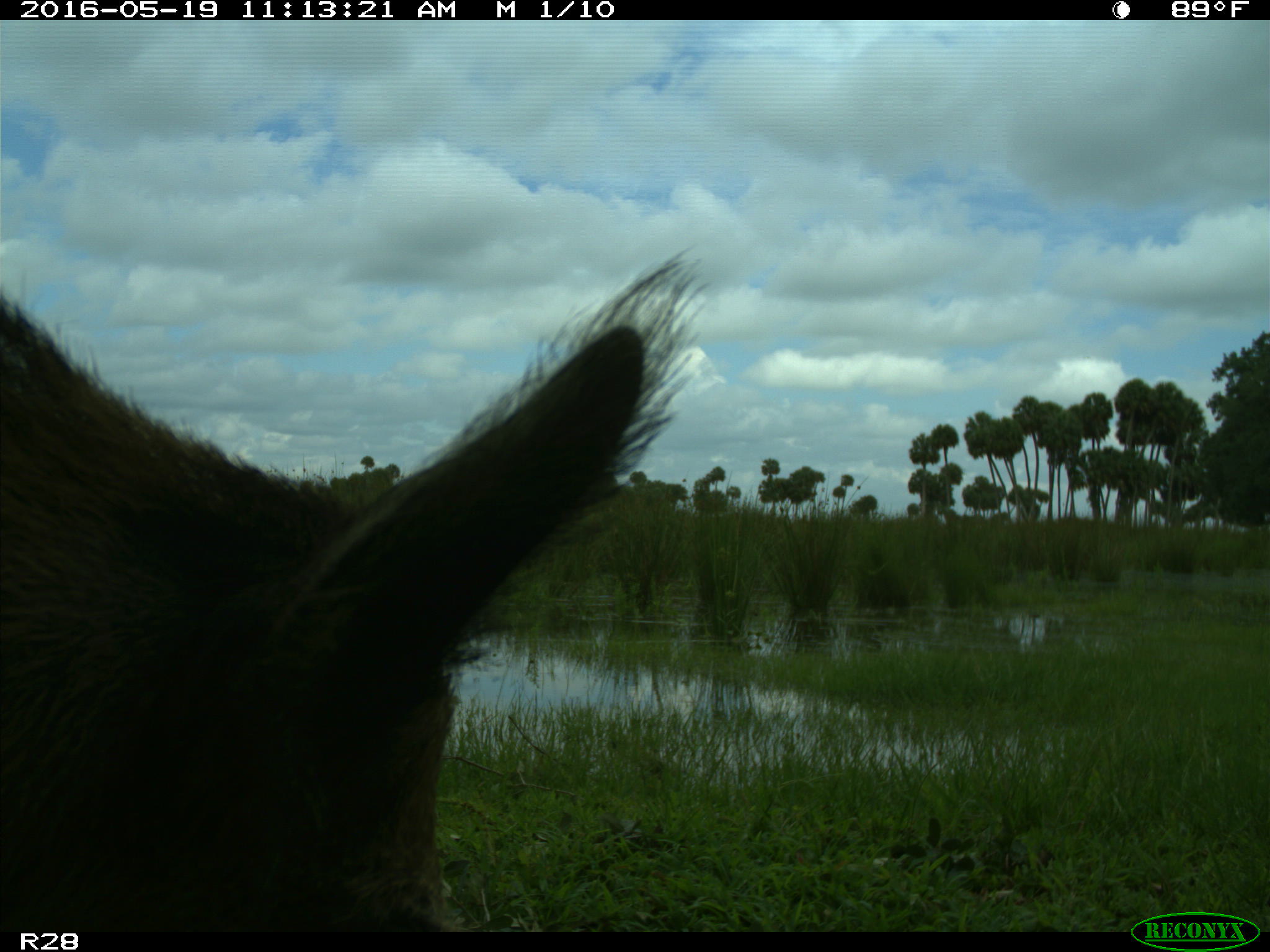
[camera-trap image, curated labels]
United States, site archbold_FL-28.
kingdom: Animalia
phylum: Chordata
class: Mammalia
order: Artiodactyla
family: Suidae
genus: Sus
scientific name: Sus scrofa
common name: wild boar